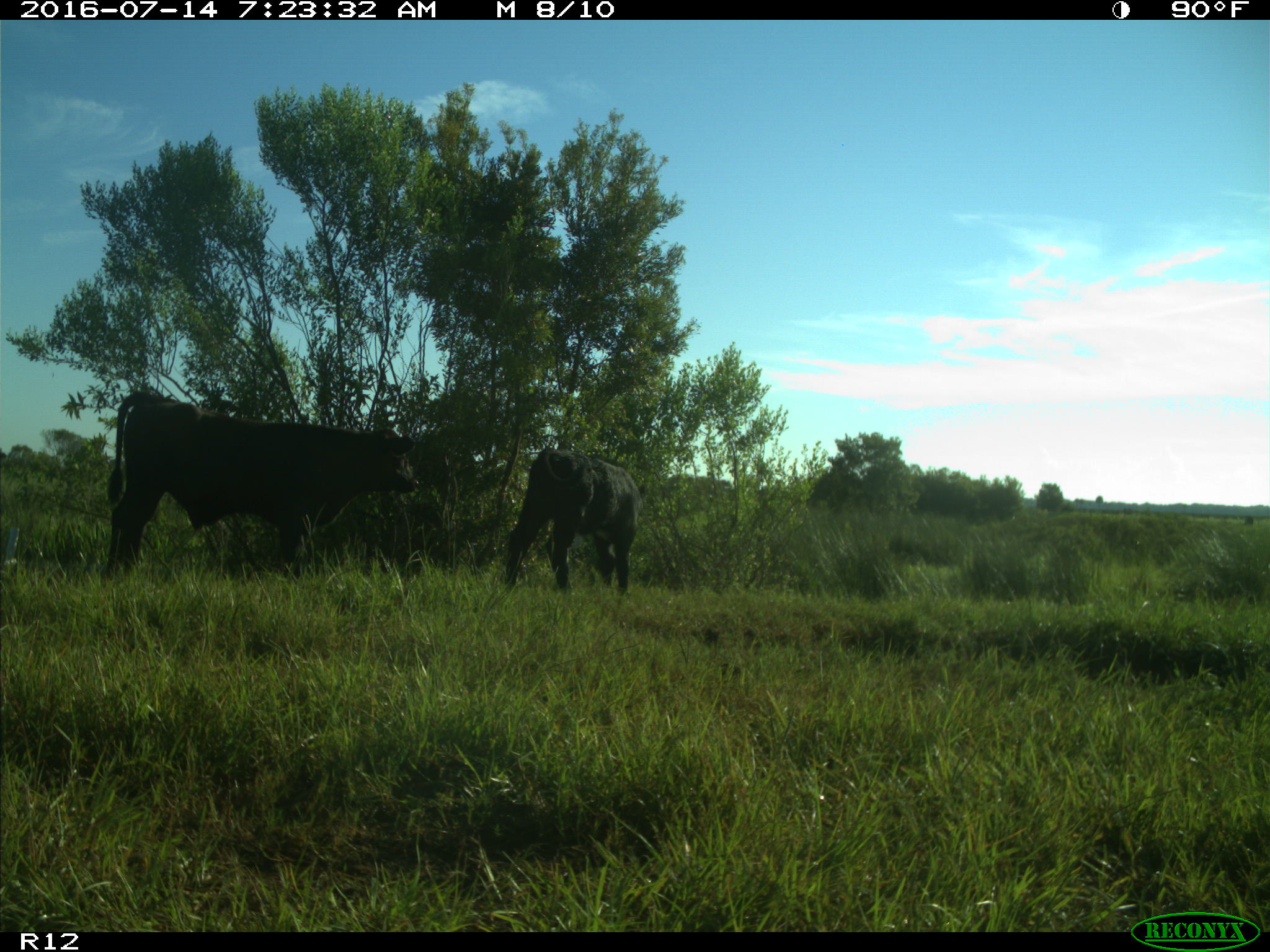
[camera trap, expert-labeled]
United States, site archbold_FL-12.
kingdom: Animalia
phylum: Chordata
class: Mammalia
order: Artiodactyla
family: Bovidae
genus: Bos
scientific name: Bos taurus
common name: domestic cow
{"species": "Bos taurus (domestic cow)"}